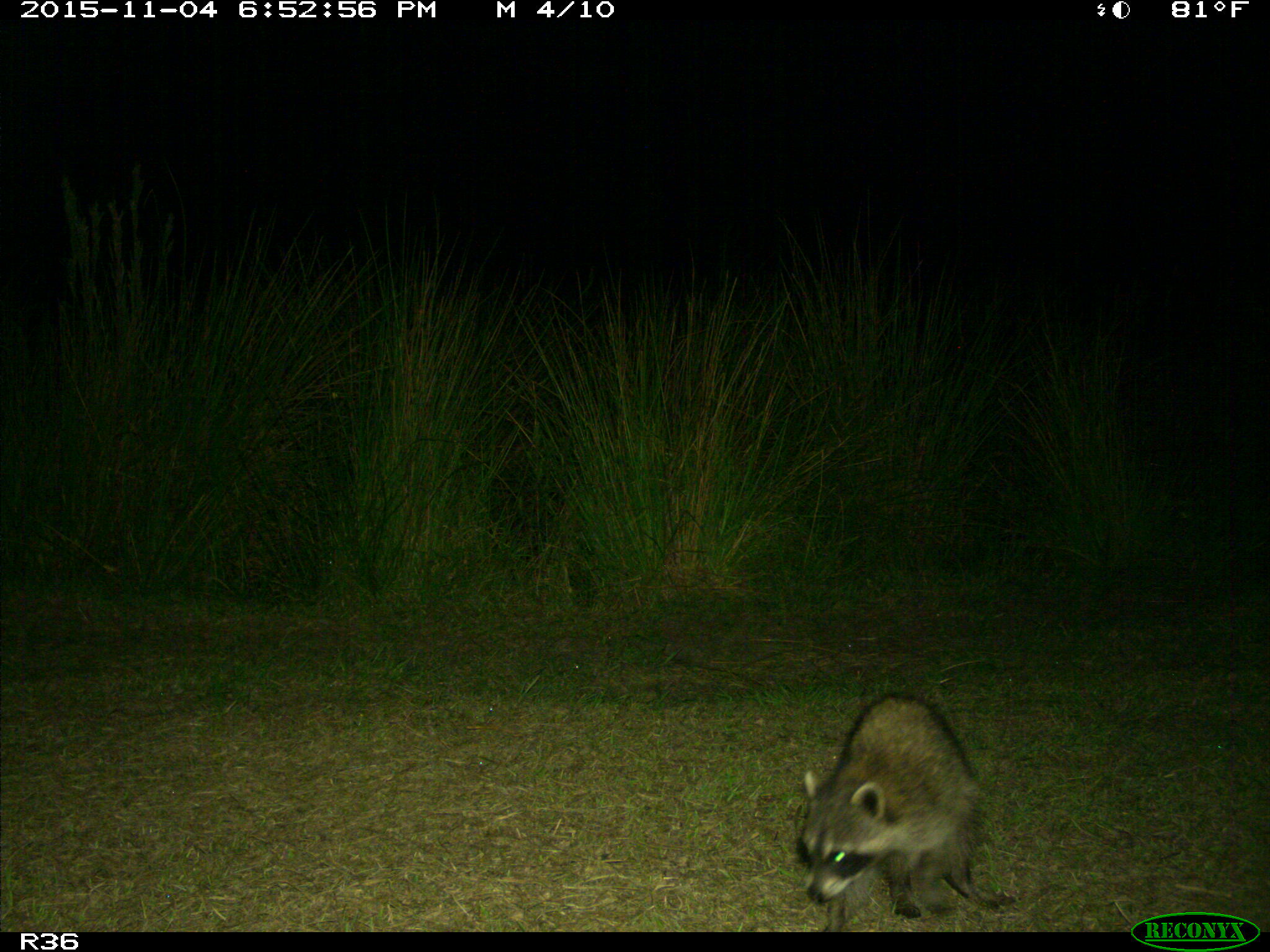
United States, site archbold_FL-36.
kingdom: Animalia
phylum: Chordata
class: Mammalia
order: Carnivora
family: Procyonidae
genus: Procyon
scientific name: Procyon lotor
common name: common raccoon